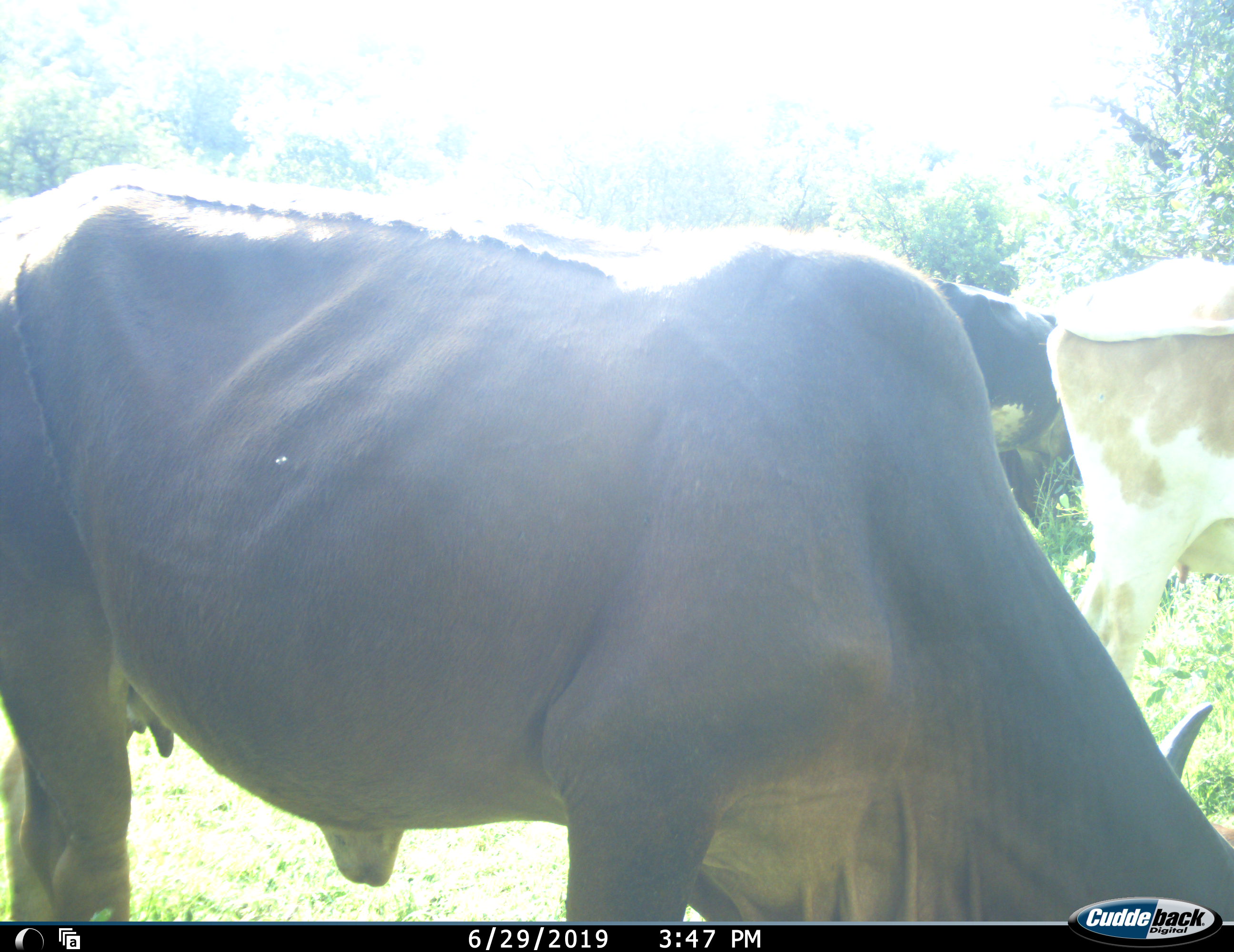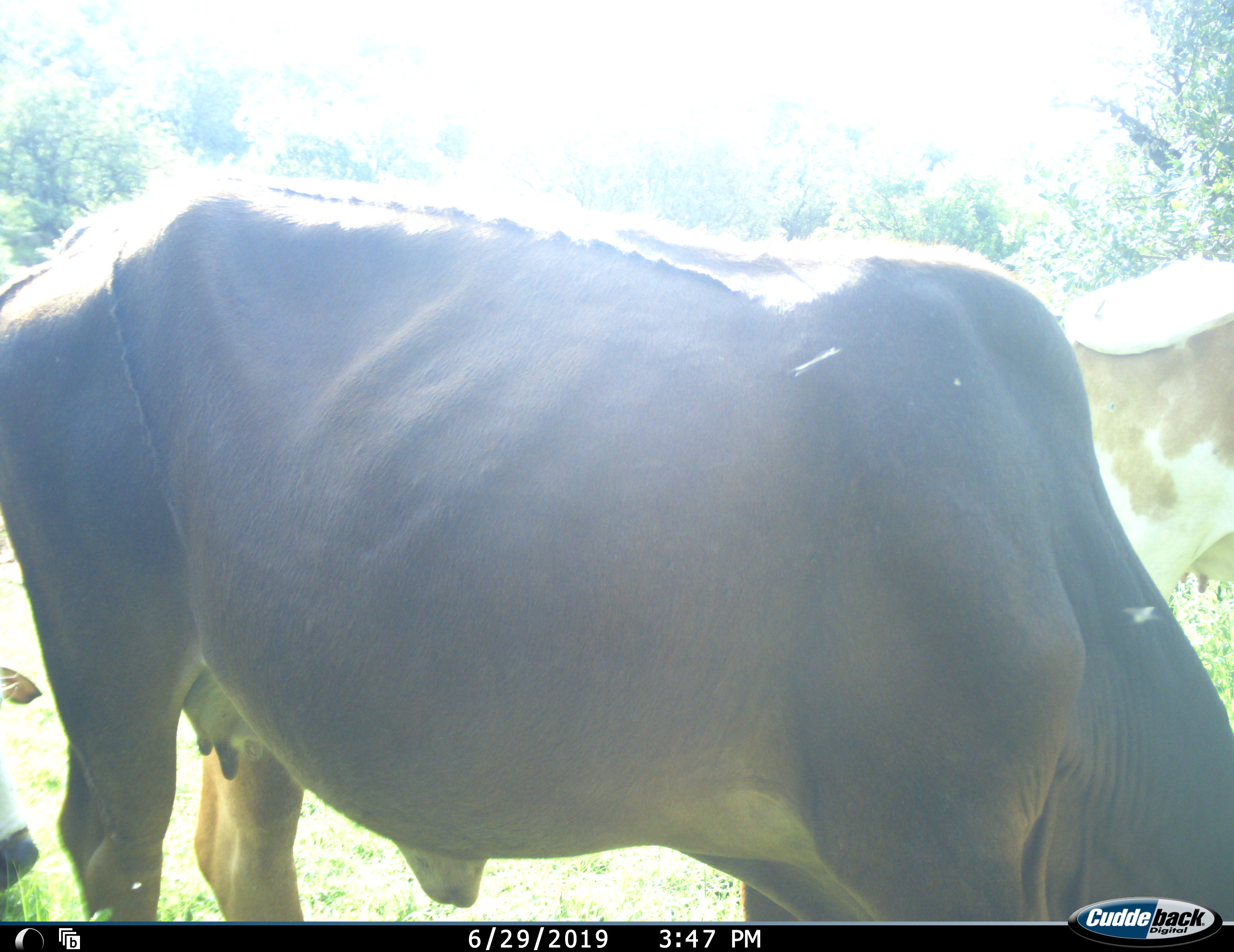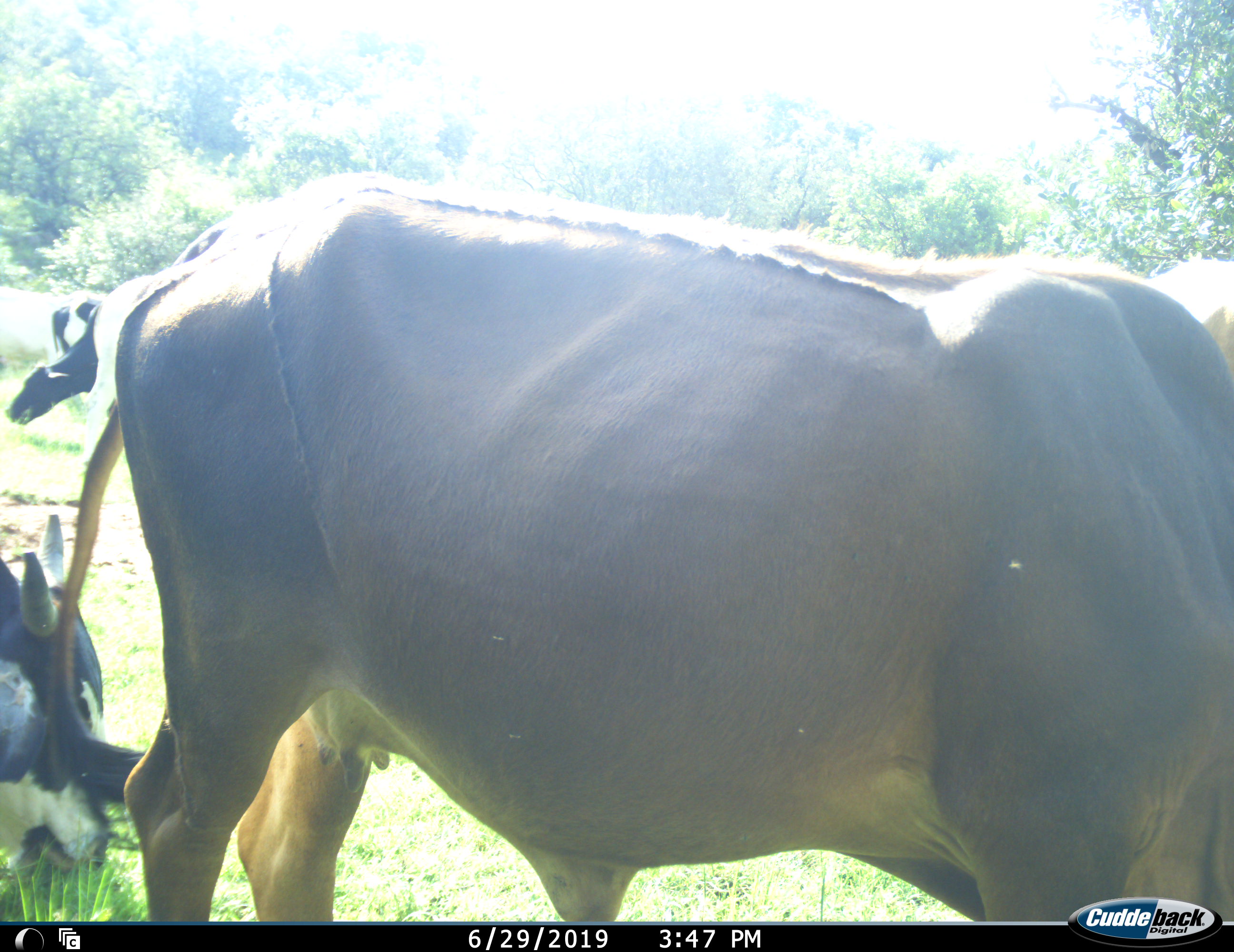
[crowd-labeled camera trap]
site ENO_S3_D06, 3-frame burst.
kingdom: Animalia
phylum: Chordata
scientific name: Vertebrata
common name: domestic animal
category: domesticanimal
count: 5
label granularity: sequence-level